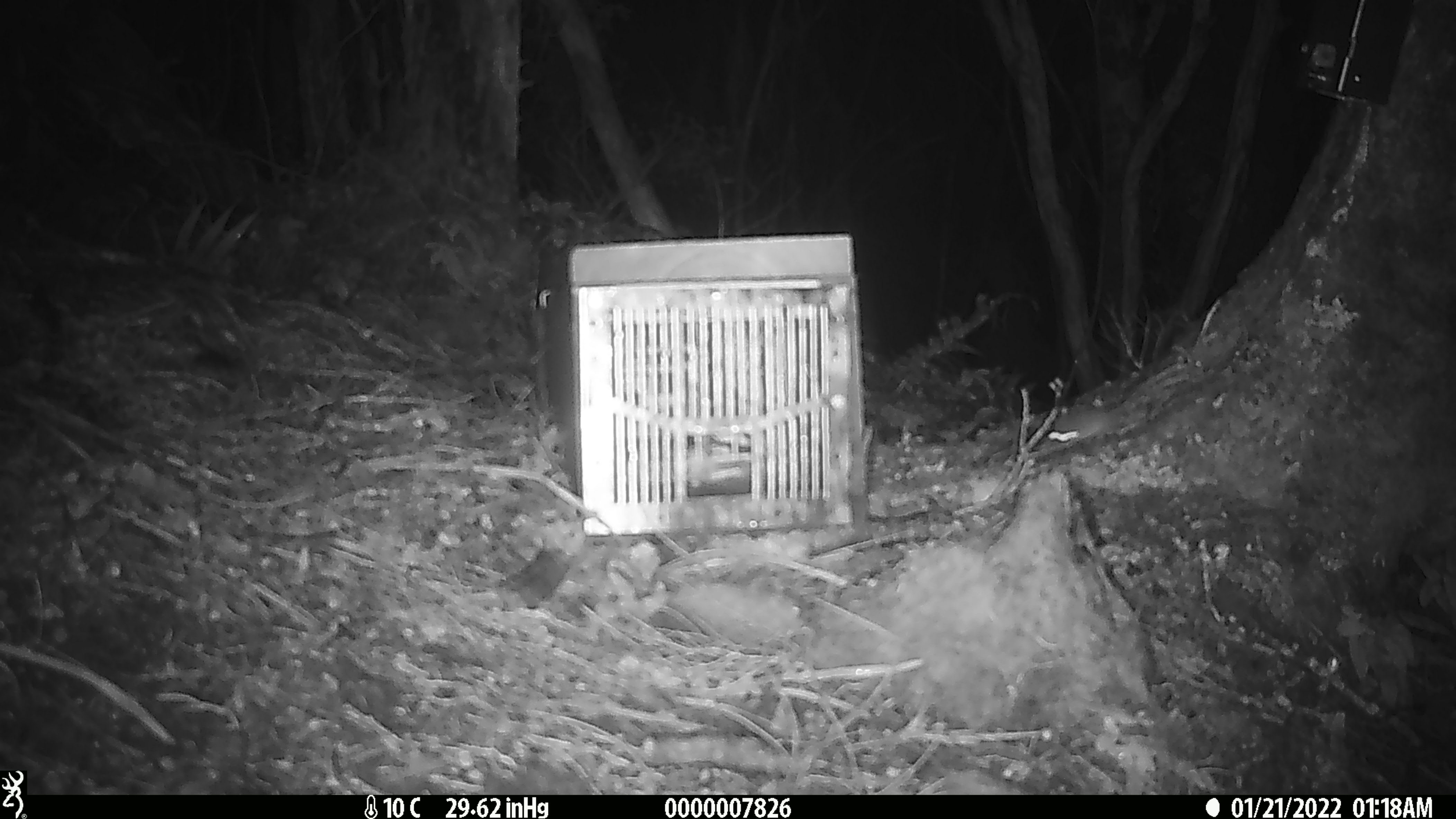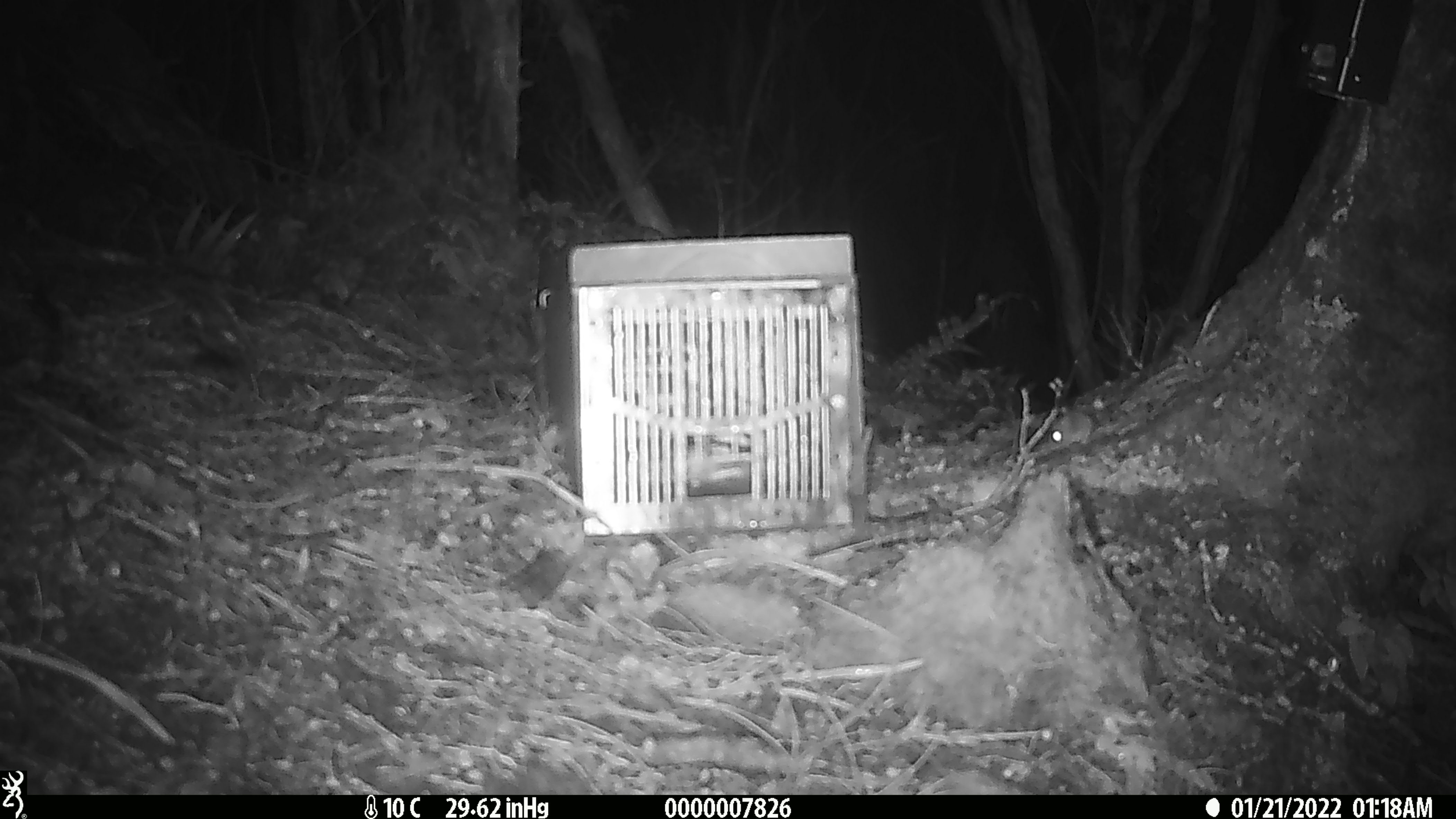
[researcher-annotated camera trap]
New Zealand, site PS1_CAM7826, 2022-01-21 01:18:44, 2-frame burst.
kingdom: Animalia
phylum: Chordata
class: Mammalia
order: Rodentia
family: Muridae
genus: Mus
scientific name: Mus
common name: mouse